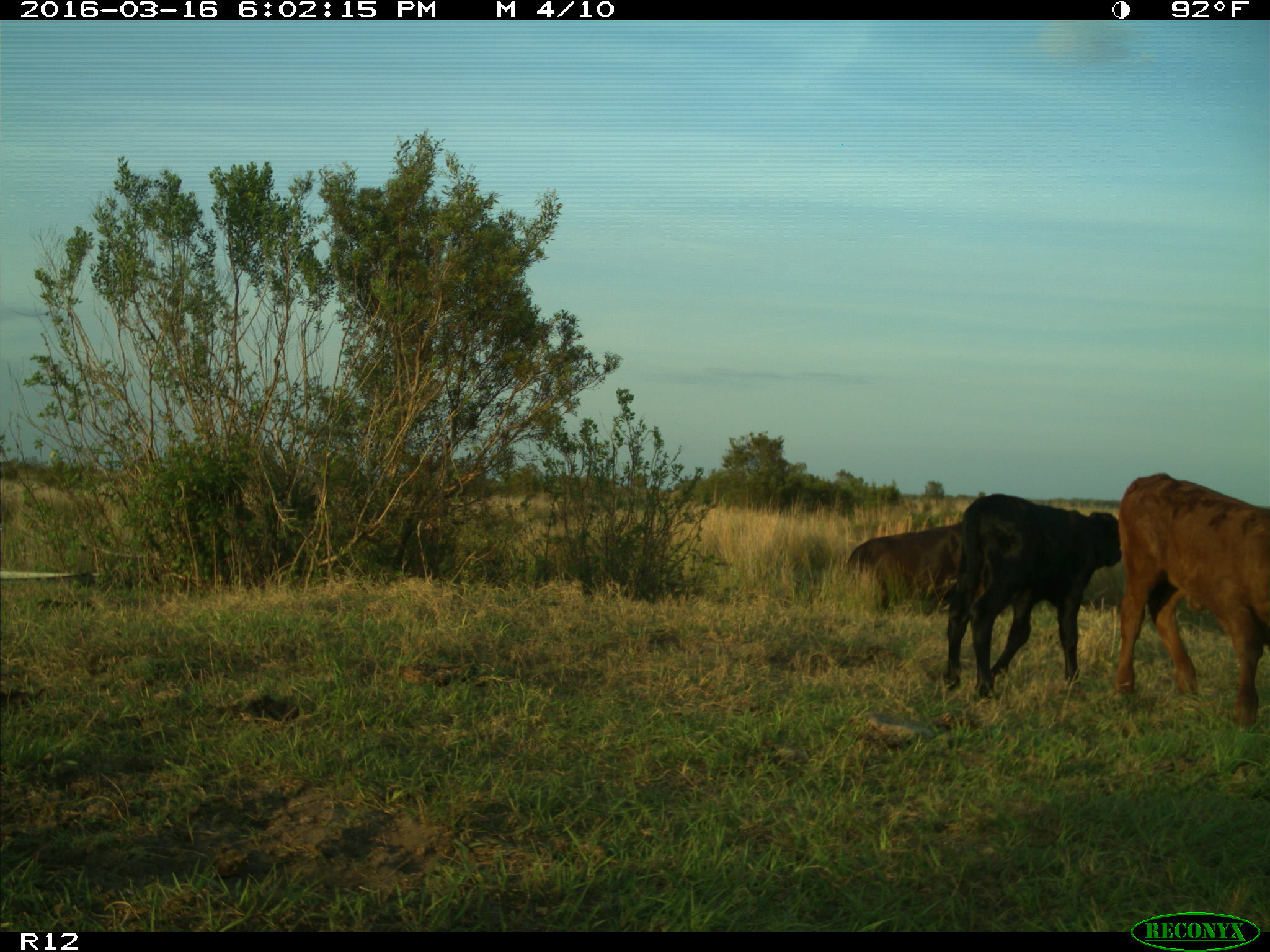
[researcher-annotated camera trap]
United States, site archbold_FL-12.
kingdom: Animalia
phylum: Chordata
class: Mammalia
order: Artiodactyla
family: Bovidae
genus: Bos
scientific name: Bos taurus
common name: domestic cow